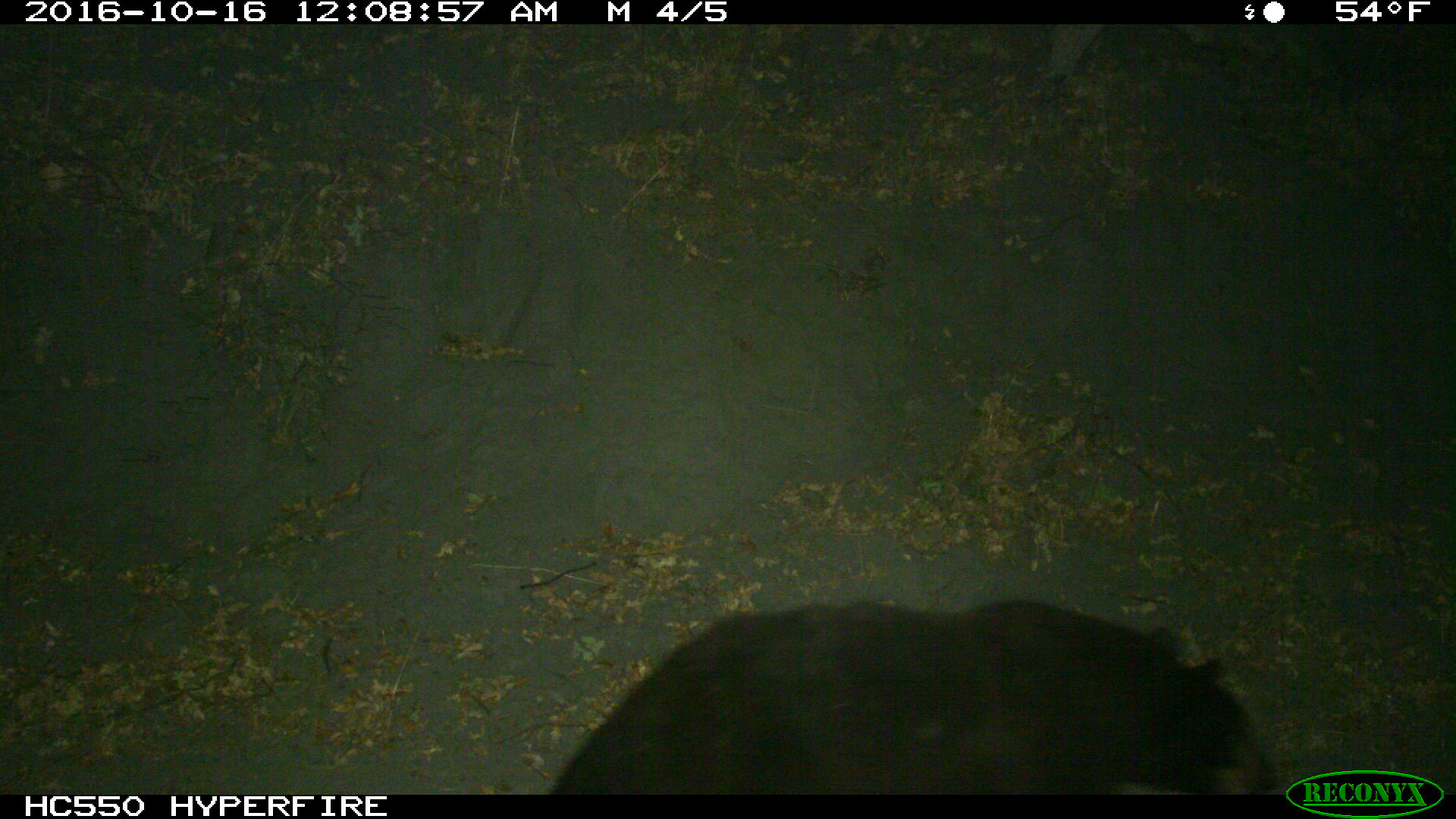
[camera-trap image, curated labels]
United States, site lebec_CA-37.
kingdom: Animalia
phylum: Chordata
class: Mammalia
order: Carnivora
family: Ursidae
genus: Ursus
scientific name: Ursus americanus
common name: american black bear